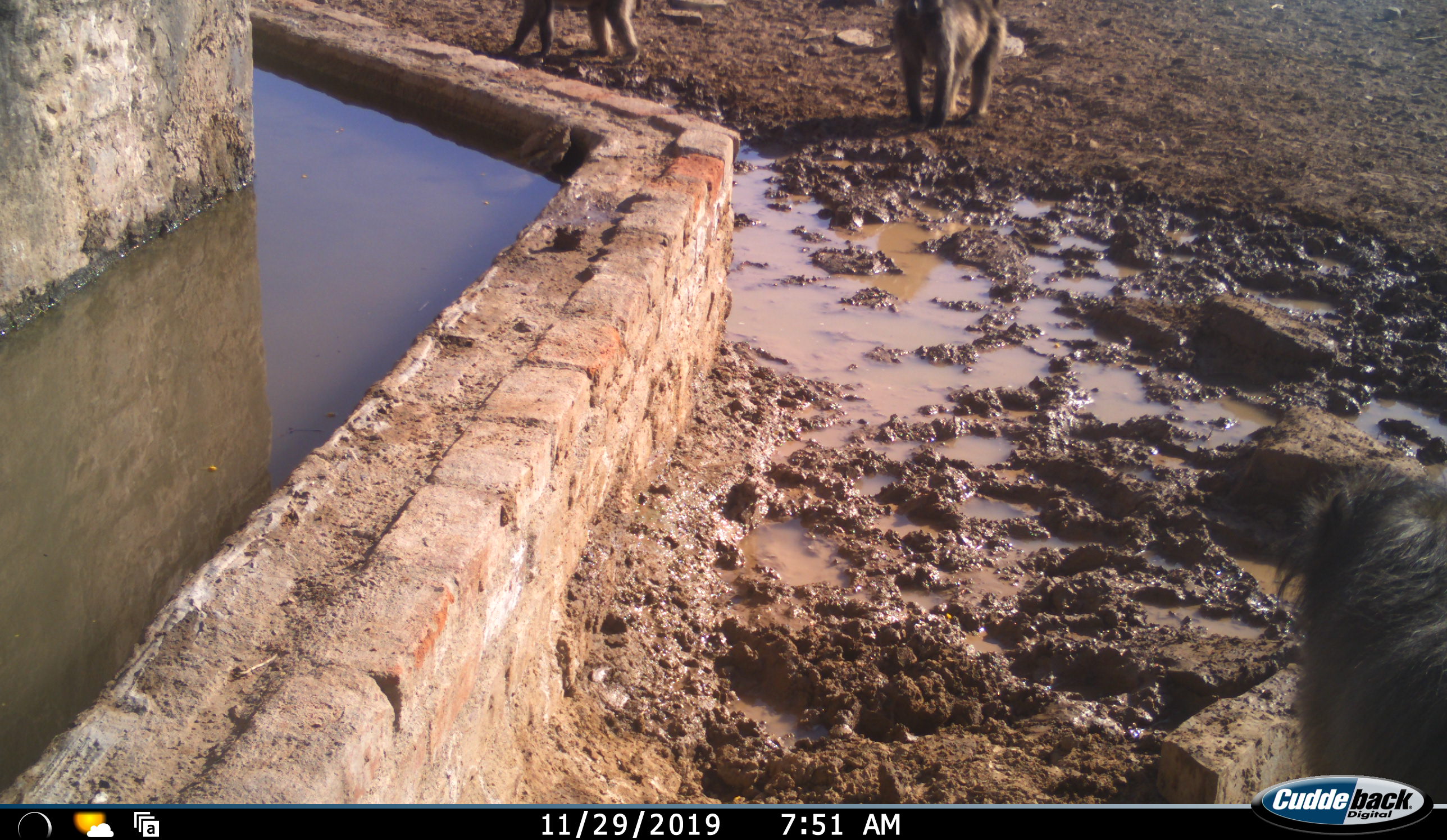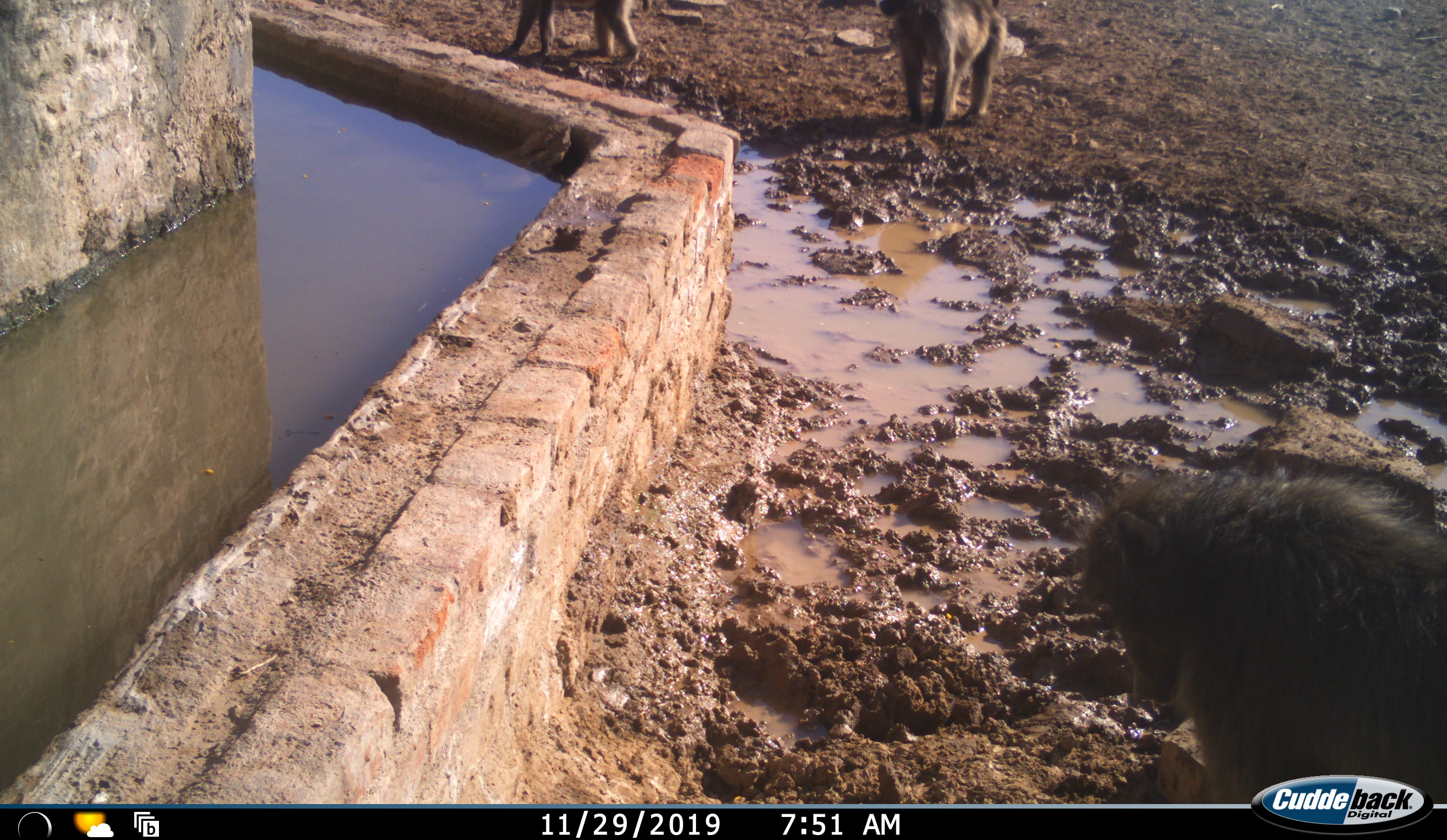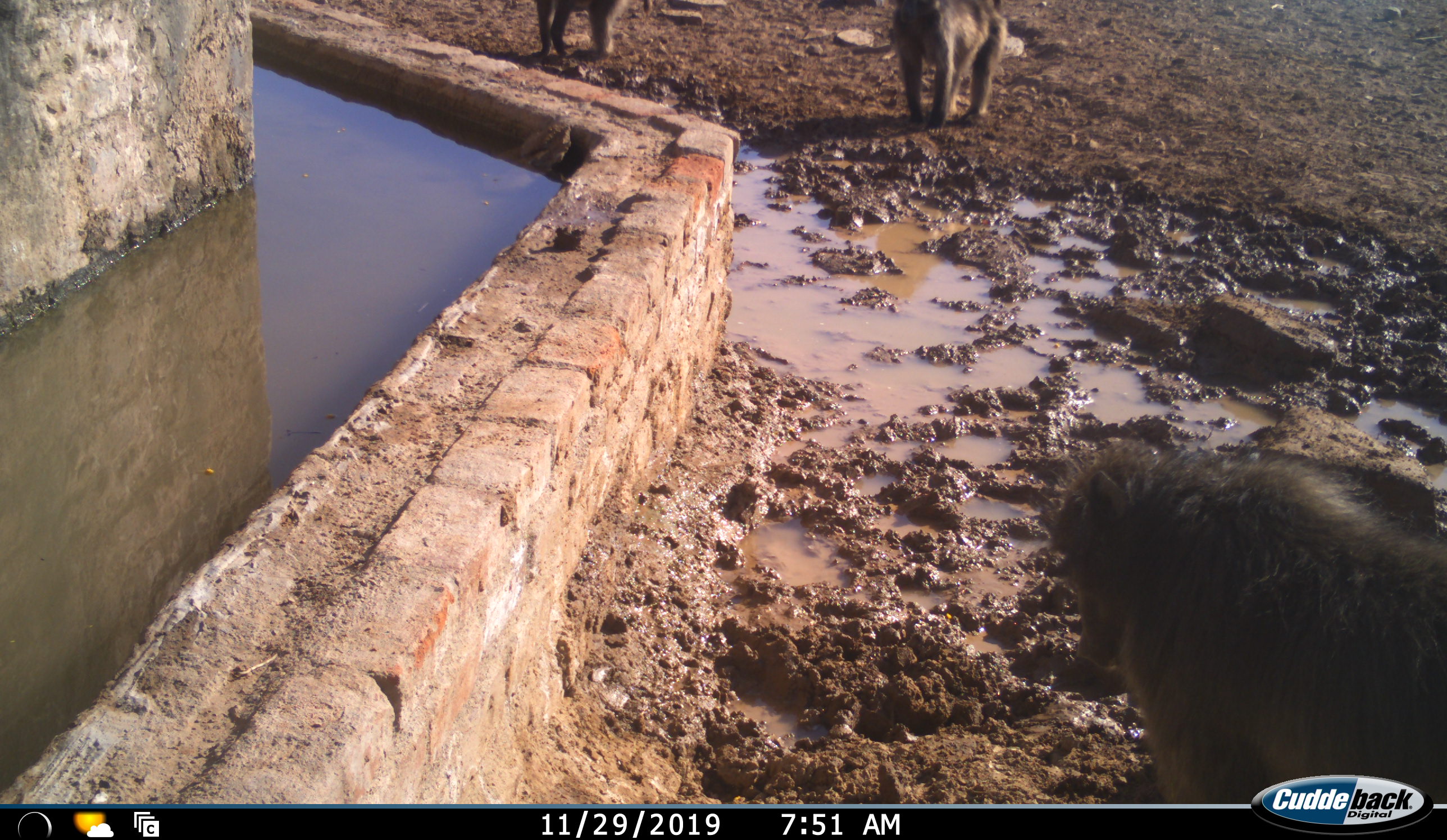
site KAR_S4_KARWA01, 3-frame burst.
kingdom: Animalia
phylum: Chordata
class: Mammalia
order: Primates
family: Cercopithecidae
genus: Papio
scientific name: Papio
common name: baboon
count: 3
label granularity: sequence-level